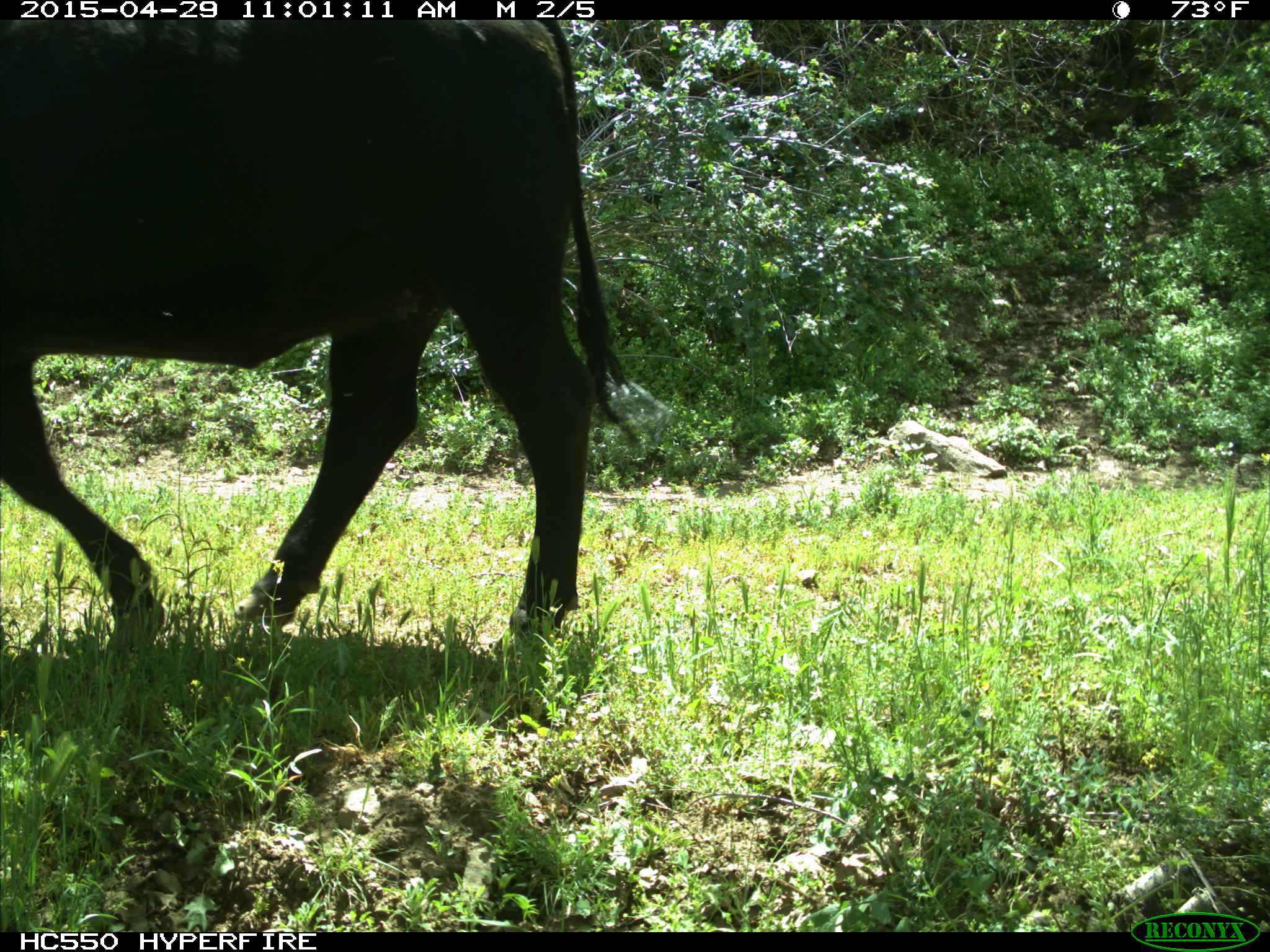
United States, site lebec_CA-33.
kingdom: Animalia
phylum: Chordata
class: Mammalia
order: Artiodactyla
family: Bovidae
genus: Bos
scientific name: Bos taurus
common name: domestic cow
Bos taurus (domestic cow).